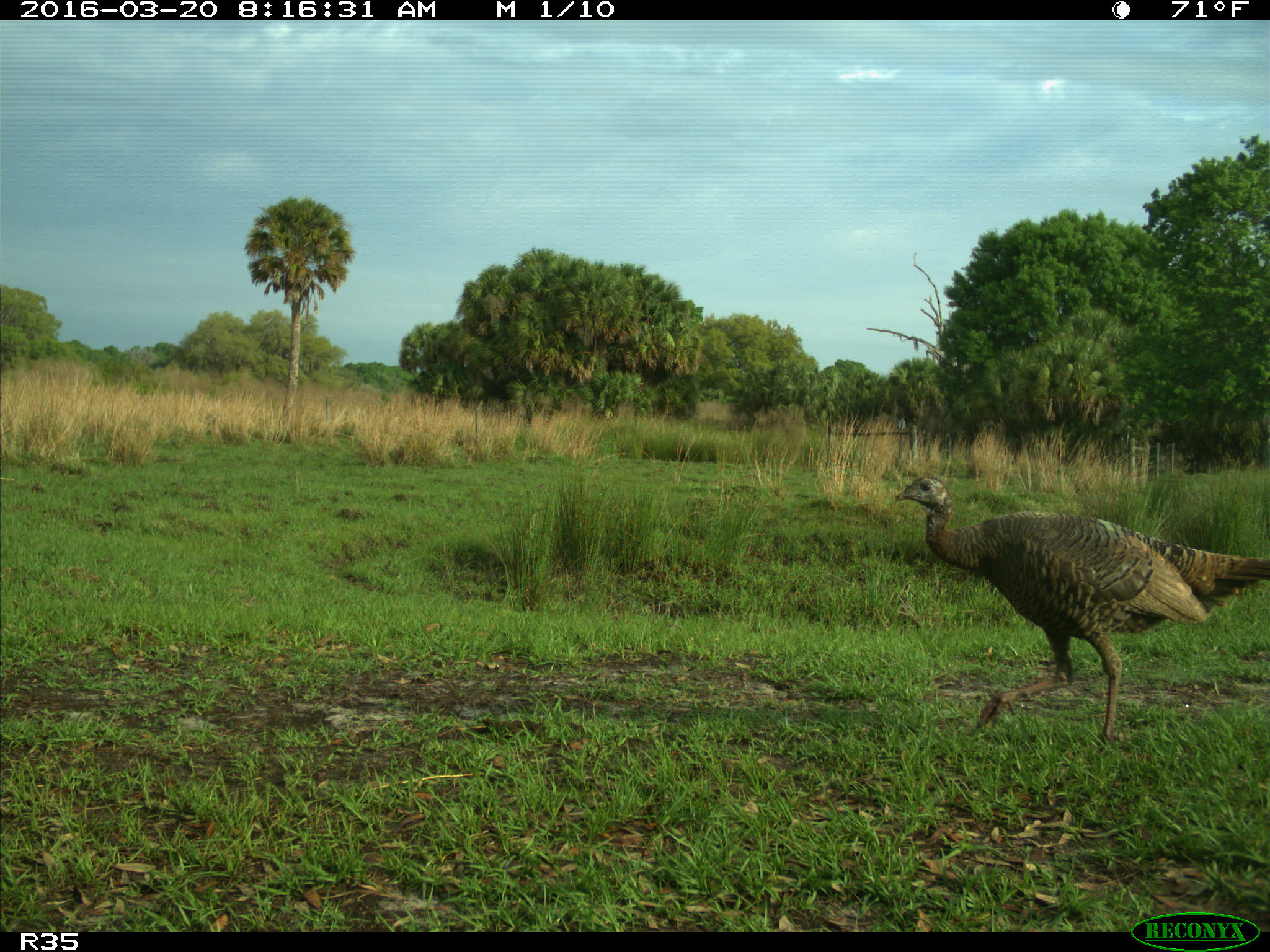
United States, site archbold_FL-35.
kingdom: Animalia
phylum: Chordata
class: Aves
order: Galliformes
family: Phasianidae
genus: Meleagris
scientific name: Meleagris gallopavo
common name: wild turkey